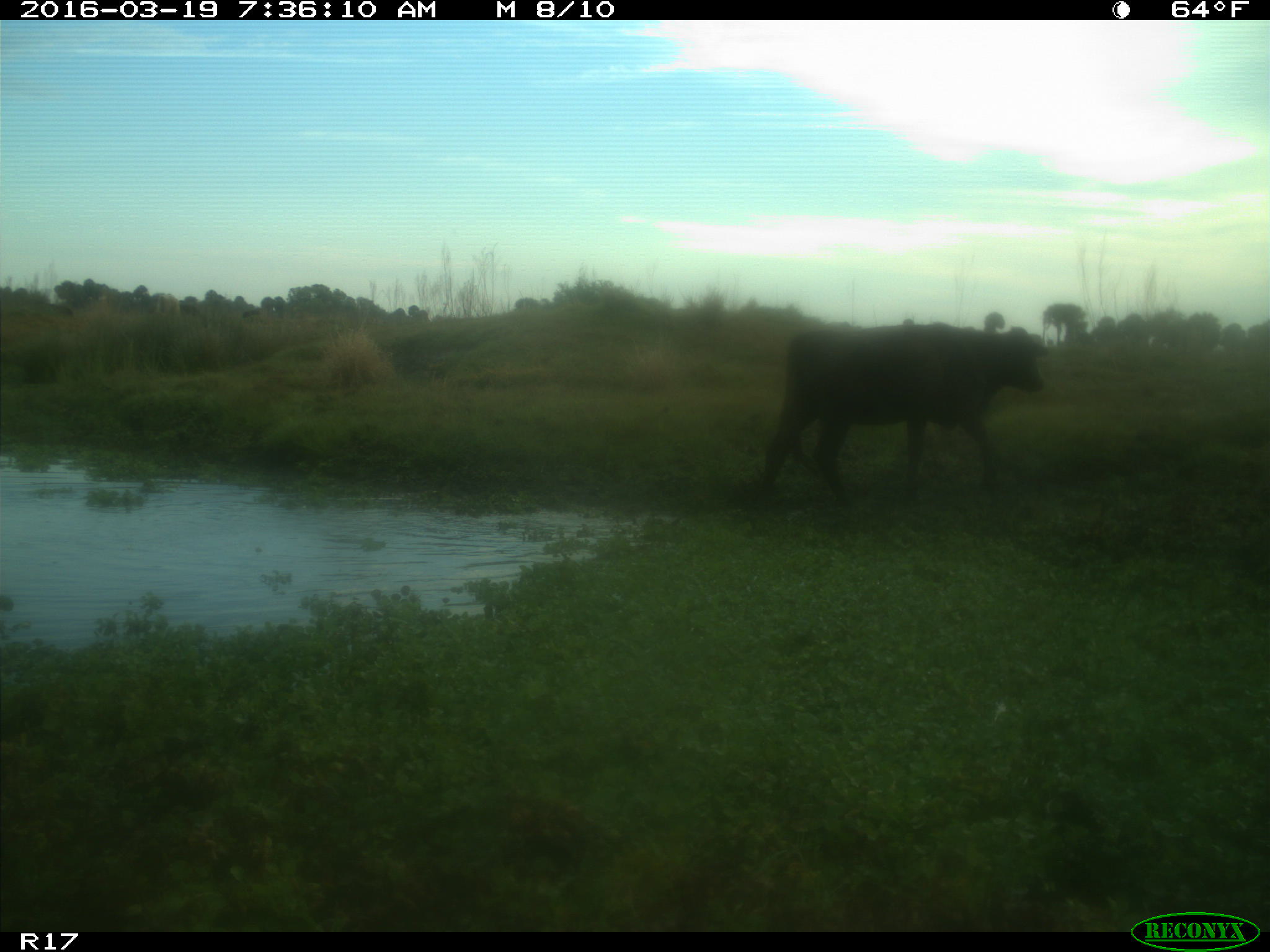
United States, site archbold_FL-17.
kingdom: Animalia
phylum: Chordata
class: Mammalia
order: Artiodactyla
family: Bovidae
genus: Bos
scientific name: Bos taurus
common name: domestic cow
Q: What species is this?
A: Bos taurus (domestic cow).